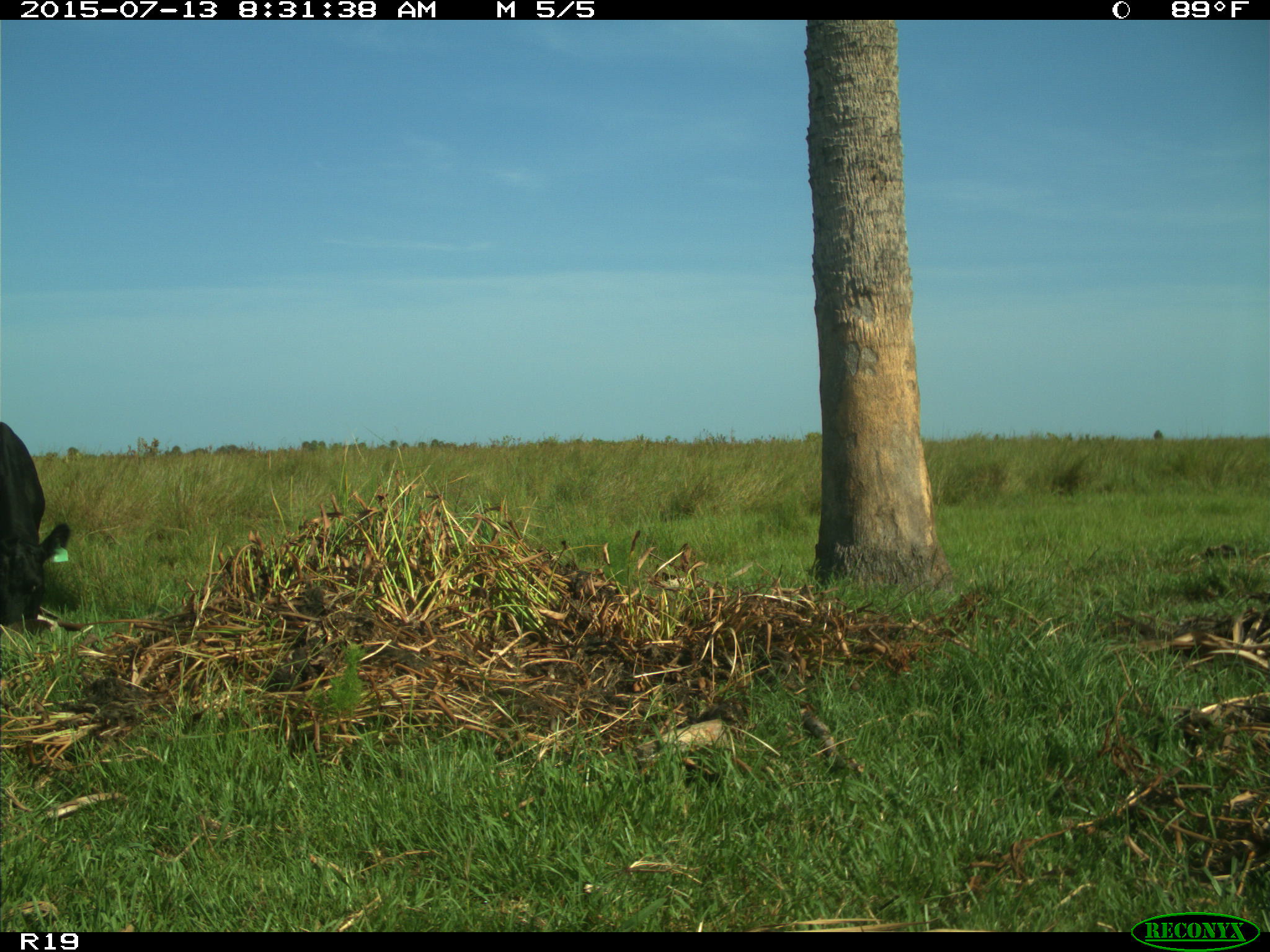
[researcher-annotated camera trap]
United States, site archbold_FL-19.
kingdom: Animalia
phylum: Chordata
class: Mammalia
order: Artiodactyla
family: Bovidae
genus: Bos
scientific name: Bos taurus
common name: domestic cow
Bos taurus (domestic cow).